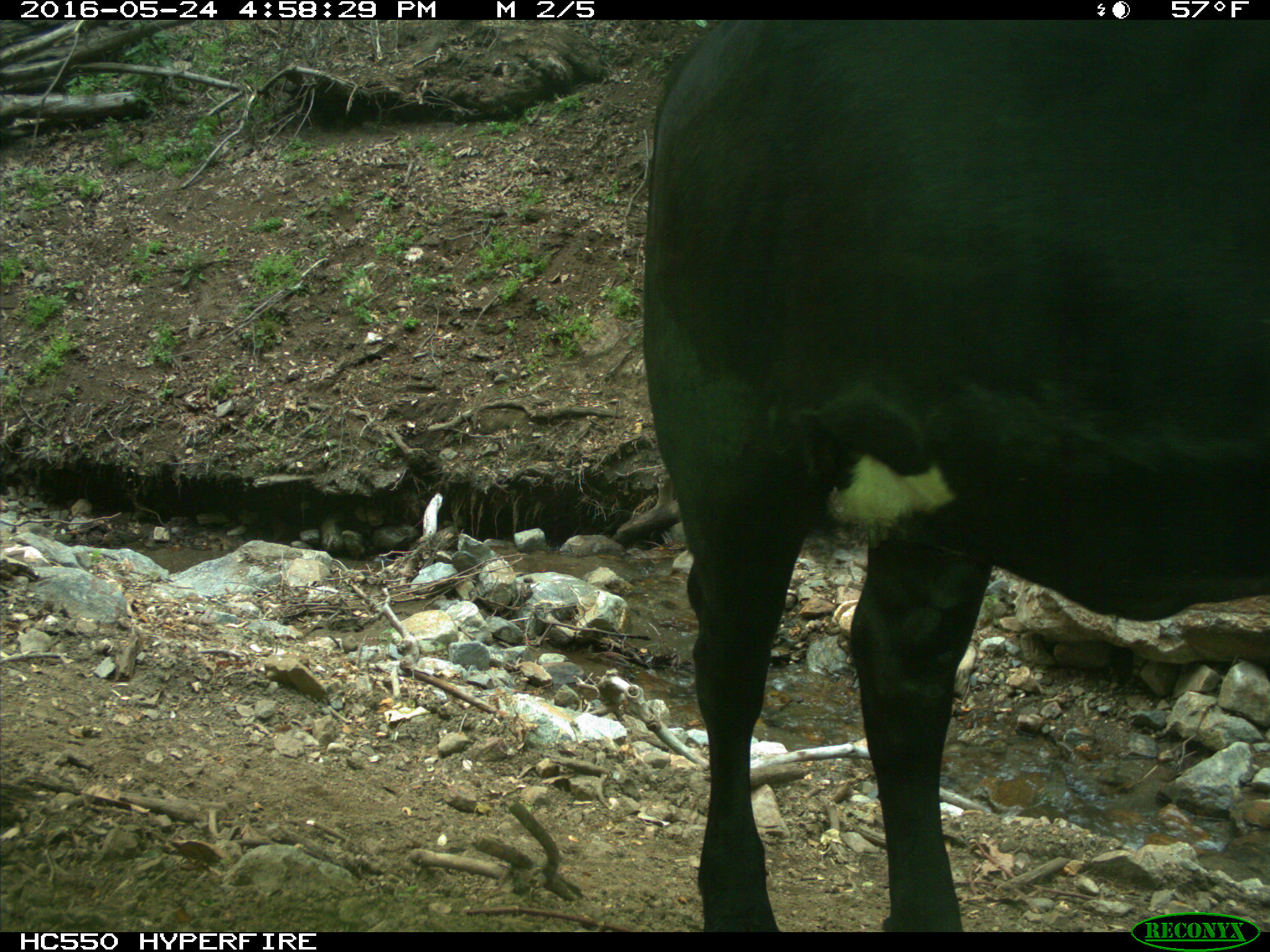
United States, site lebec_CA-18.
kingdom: Animalia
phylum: Chordata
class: Mammalia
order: Artiodactyla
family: Bovidae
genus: Bos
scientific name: Bos taurus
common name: domestic cow